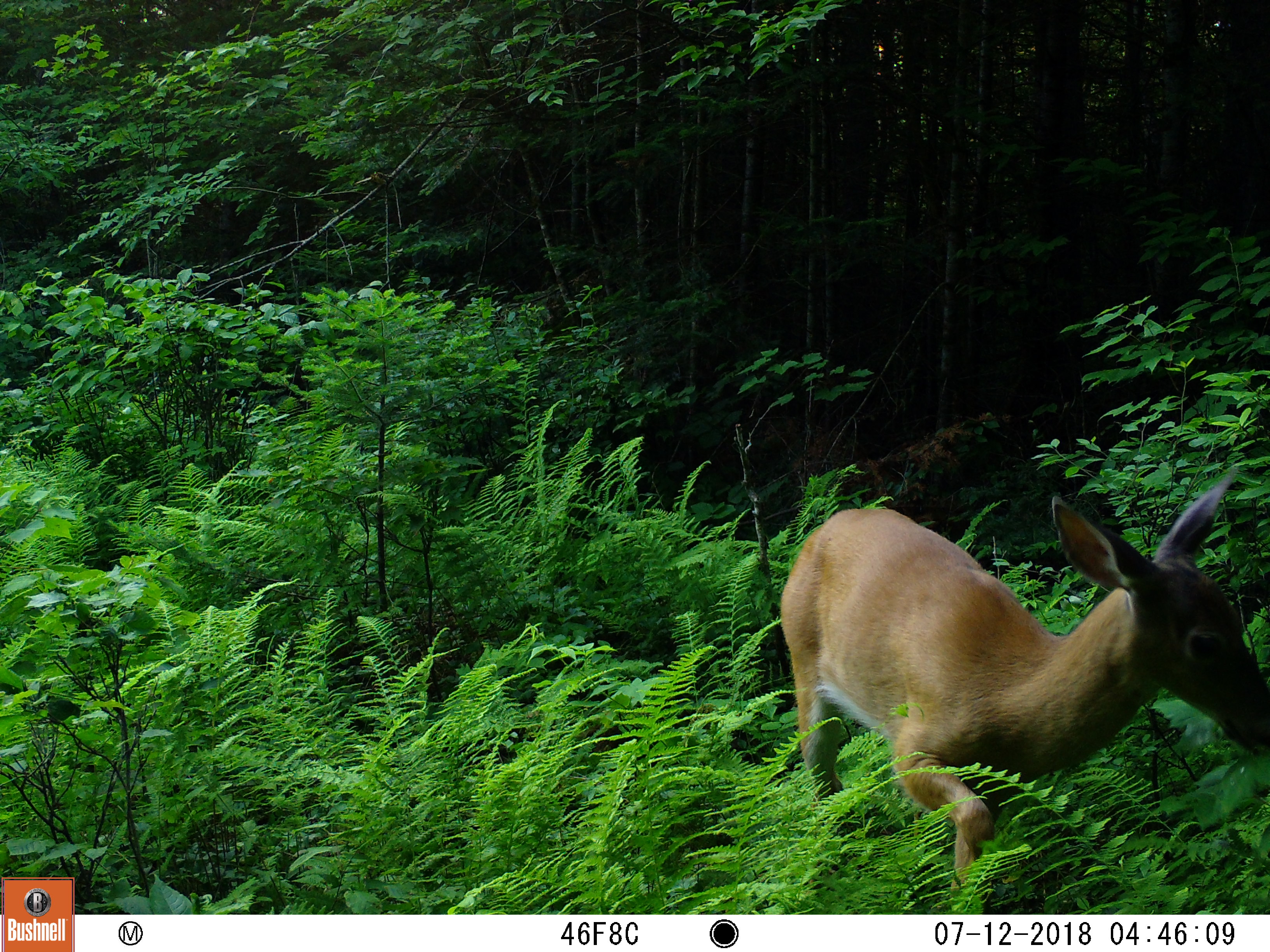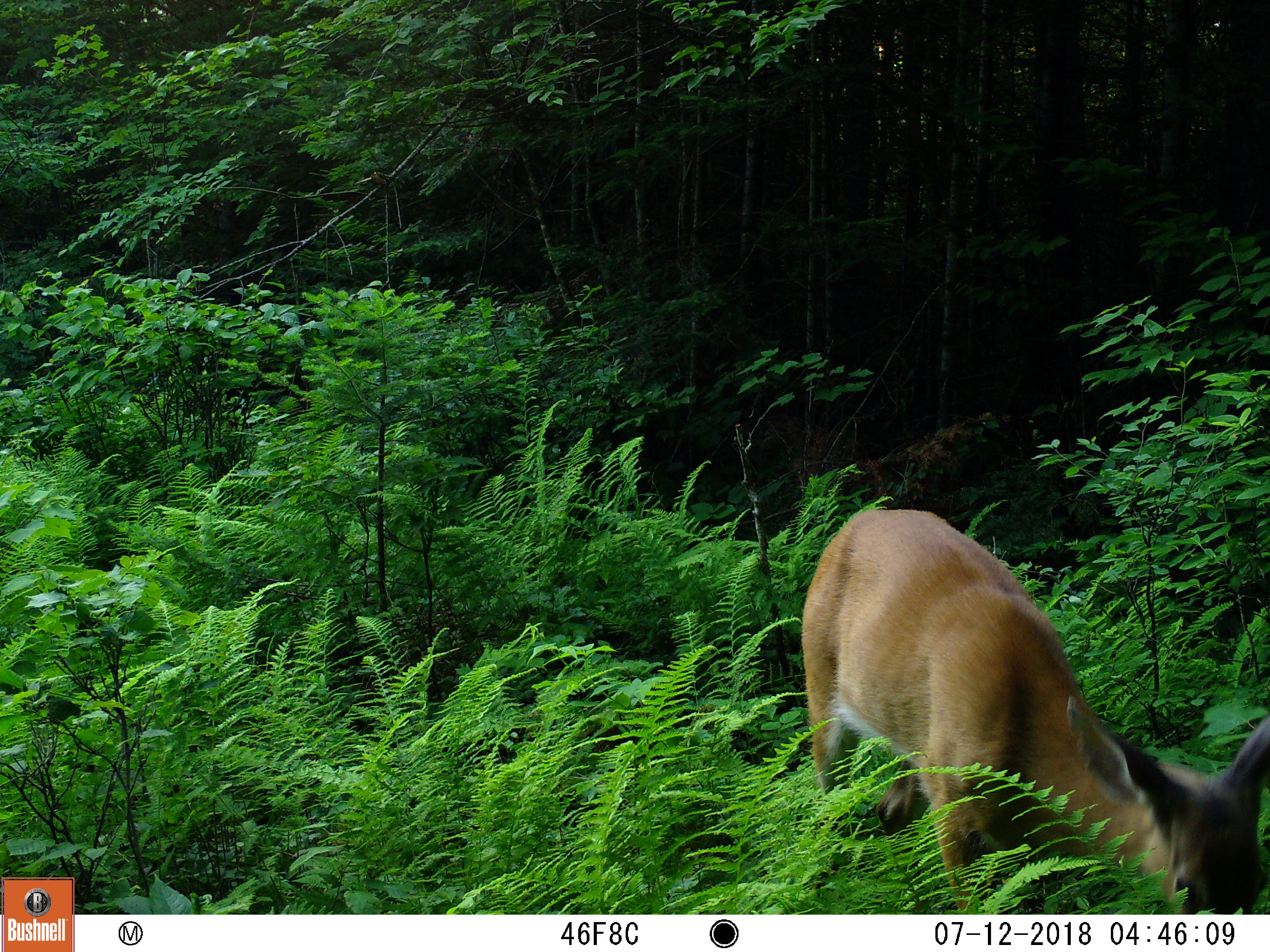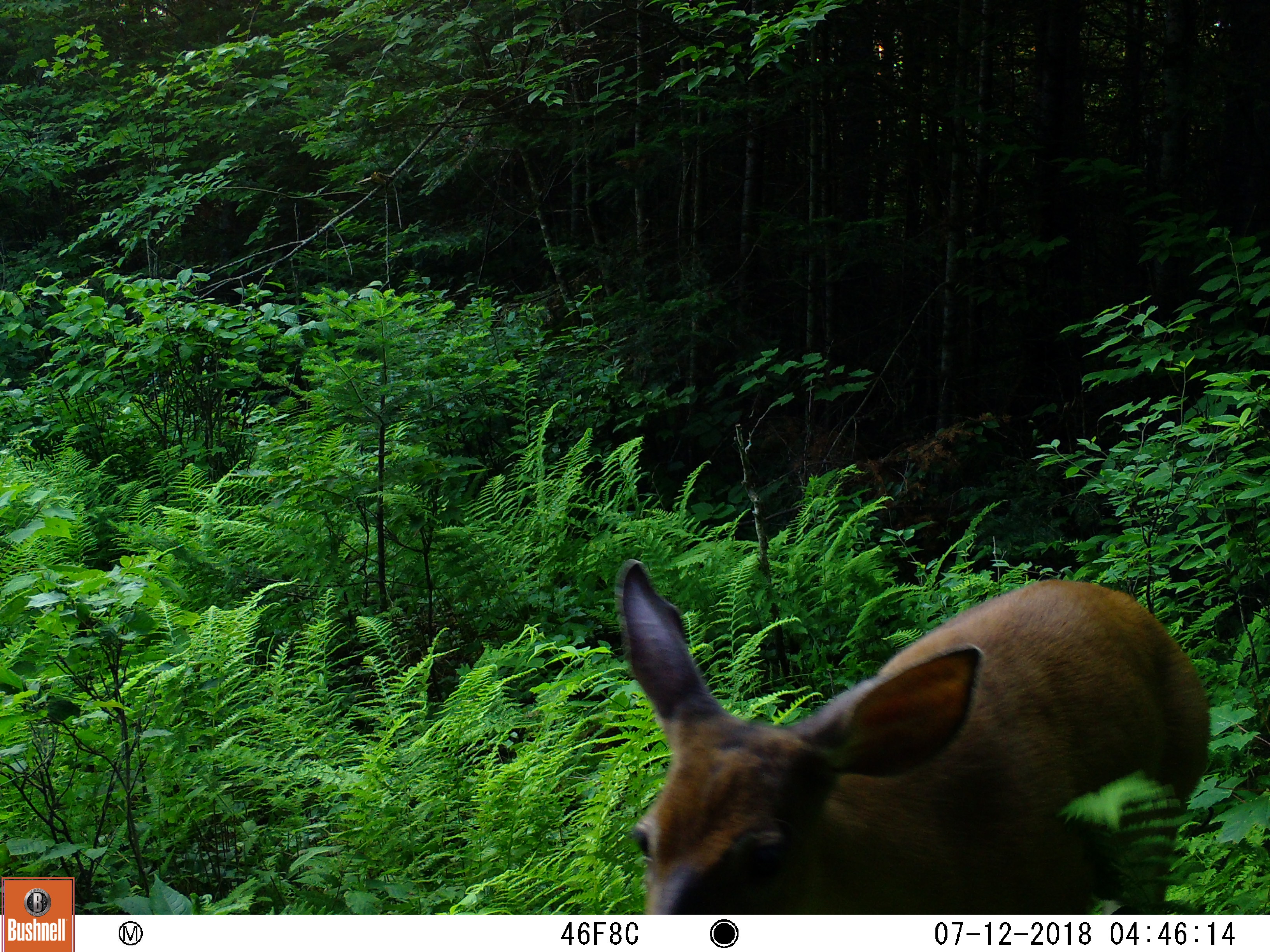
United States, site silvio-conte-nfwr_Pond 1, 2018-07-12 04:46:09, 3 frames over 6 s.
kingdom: Animalia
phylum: Chordata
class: Mammalia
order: Artiodactyla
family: Cervidae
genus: Odocoileus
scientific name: Odocoileus virginianus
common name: white-tailed deer